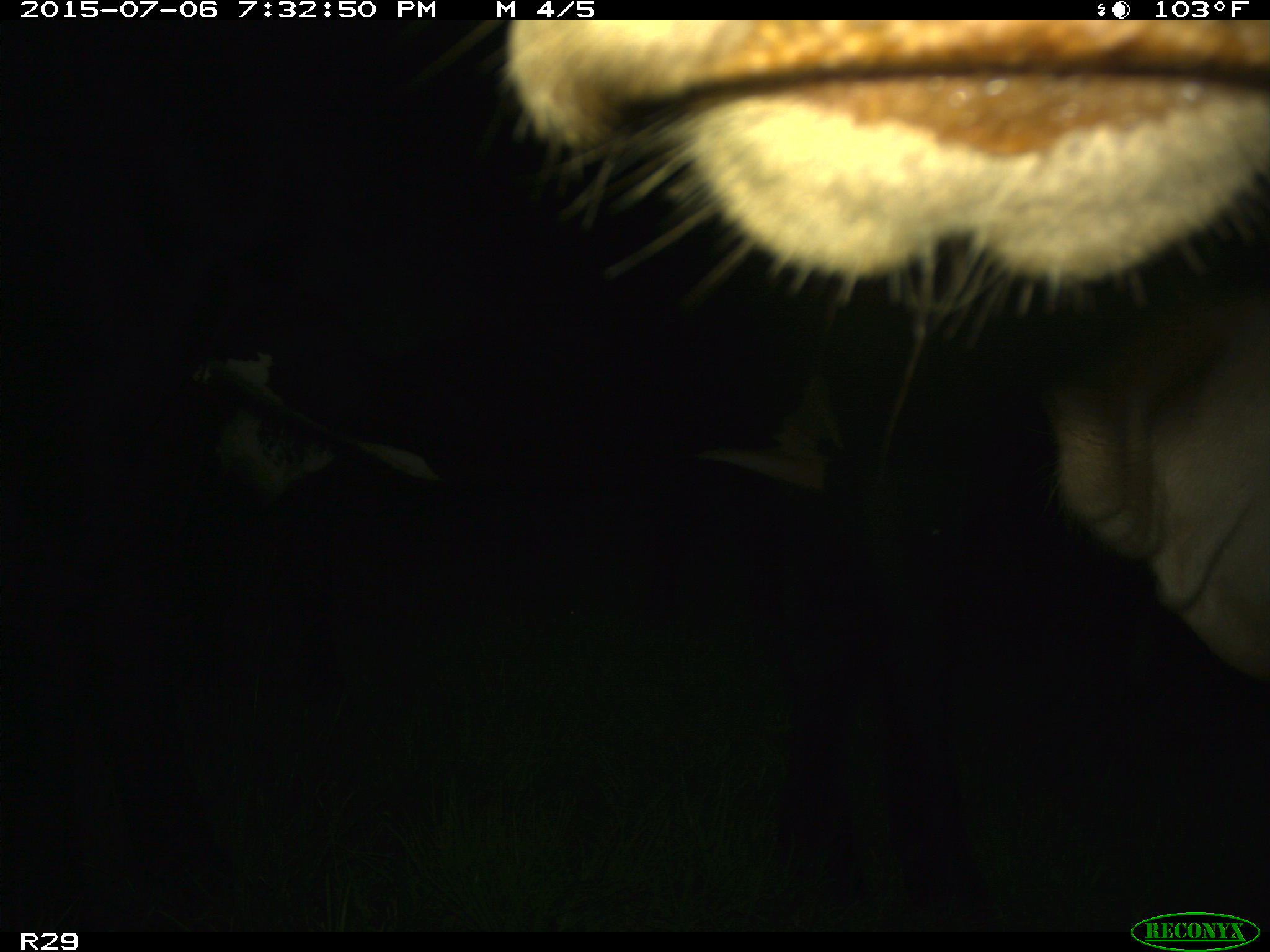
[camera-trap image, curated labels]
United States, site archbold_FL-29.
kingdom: Animalia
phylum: Chordata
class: Mammalia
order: Artiodactyla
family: Bovidae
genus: Bos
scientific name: Bos taurus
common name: domestic cow